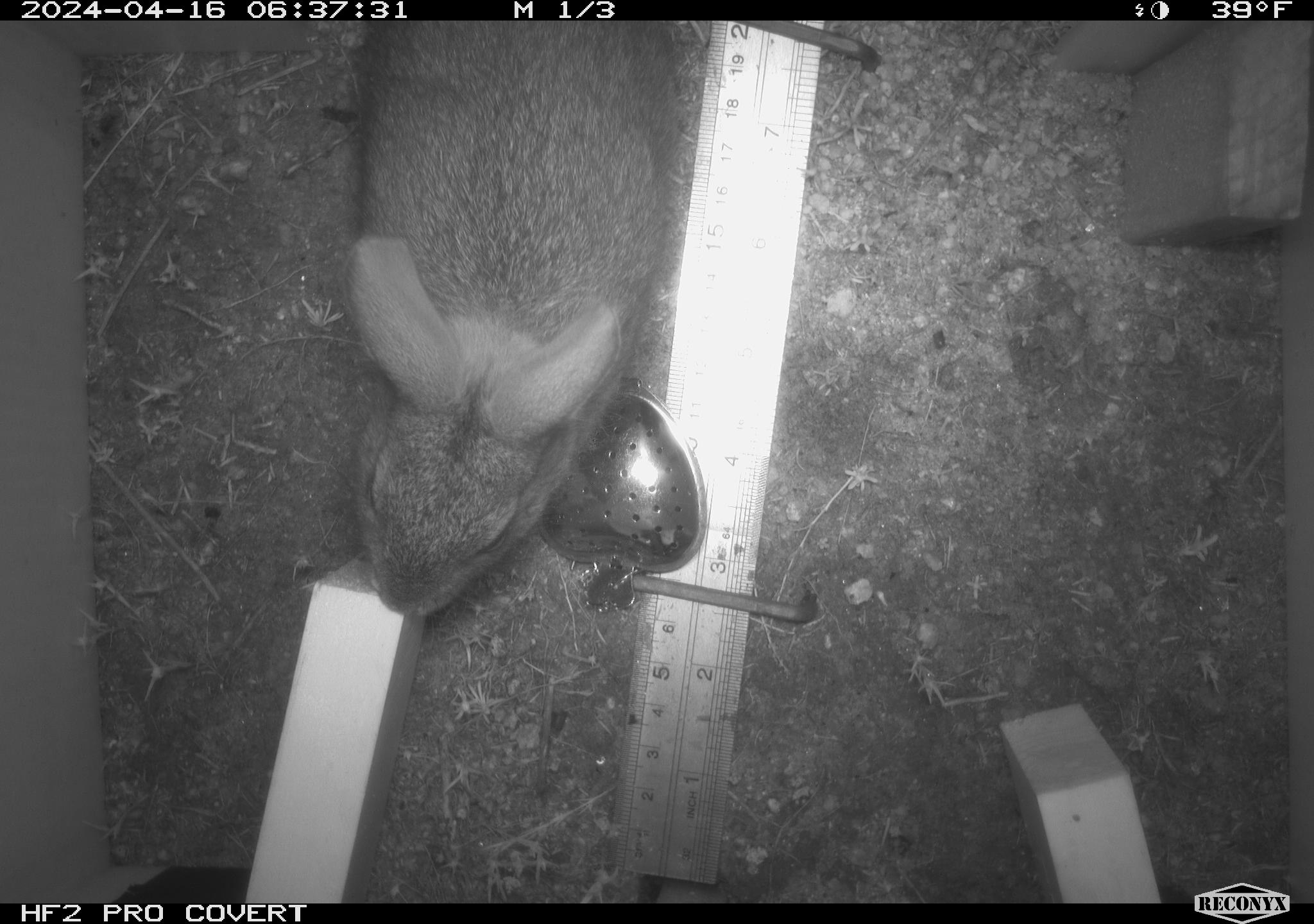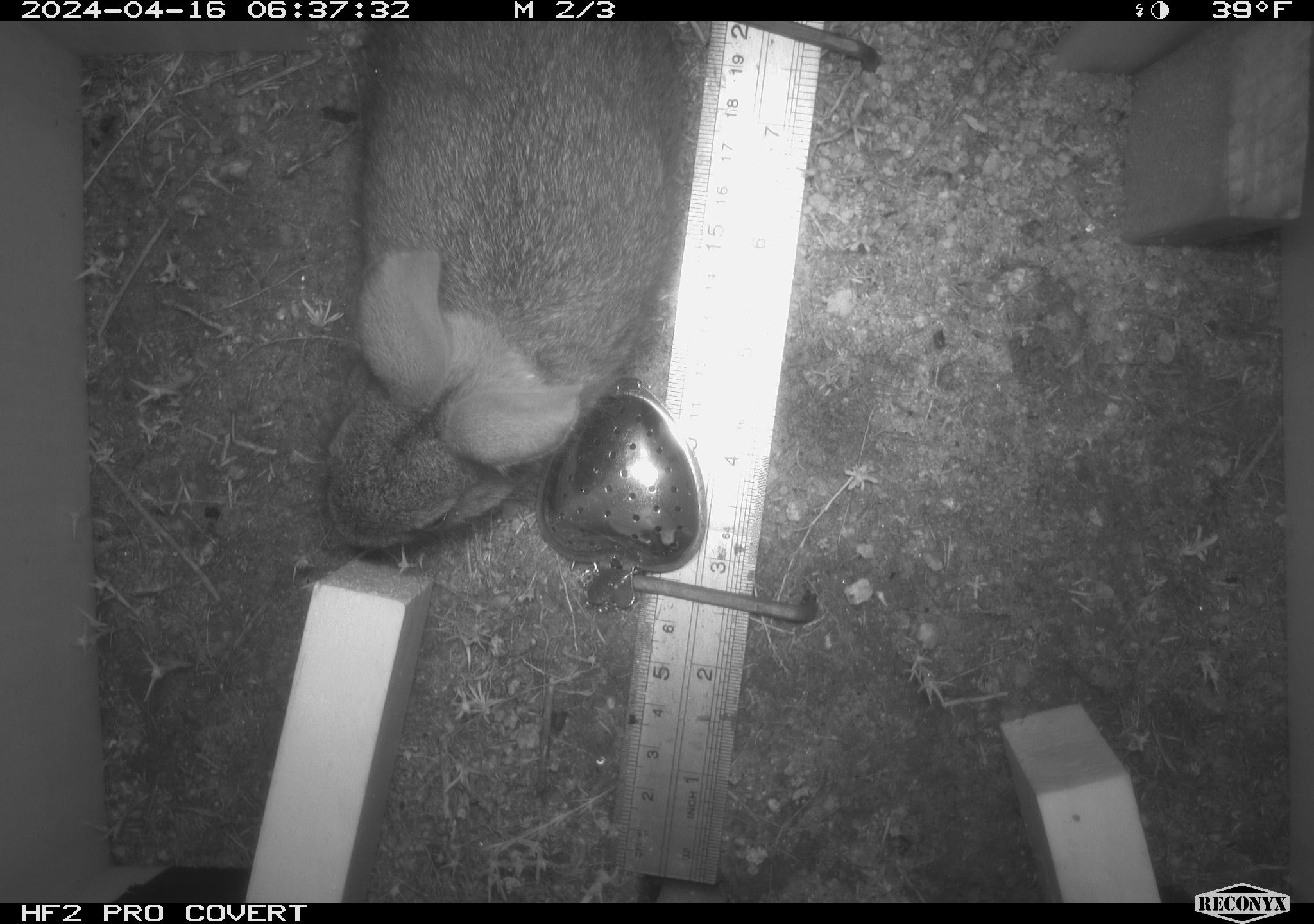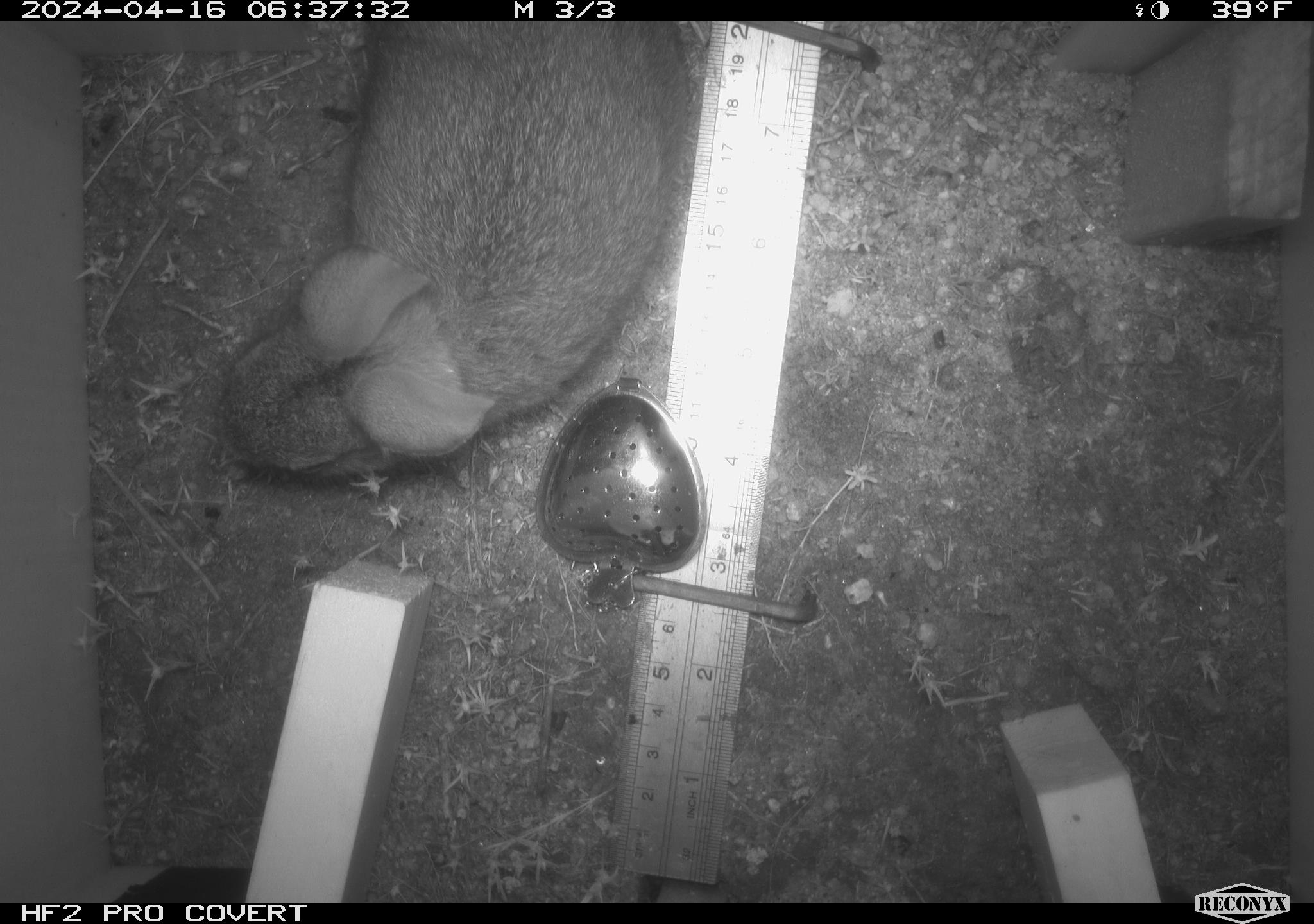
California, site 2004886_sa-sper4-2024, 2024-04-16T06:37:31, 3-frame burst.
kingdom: Animalia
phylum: Chordata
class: Mammalia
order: Lagomorpha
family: Leporidae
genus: Sylvilagus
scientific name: Sylvilagus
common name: cottontail rabbits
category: sylvilagus species